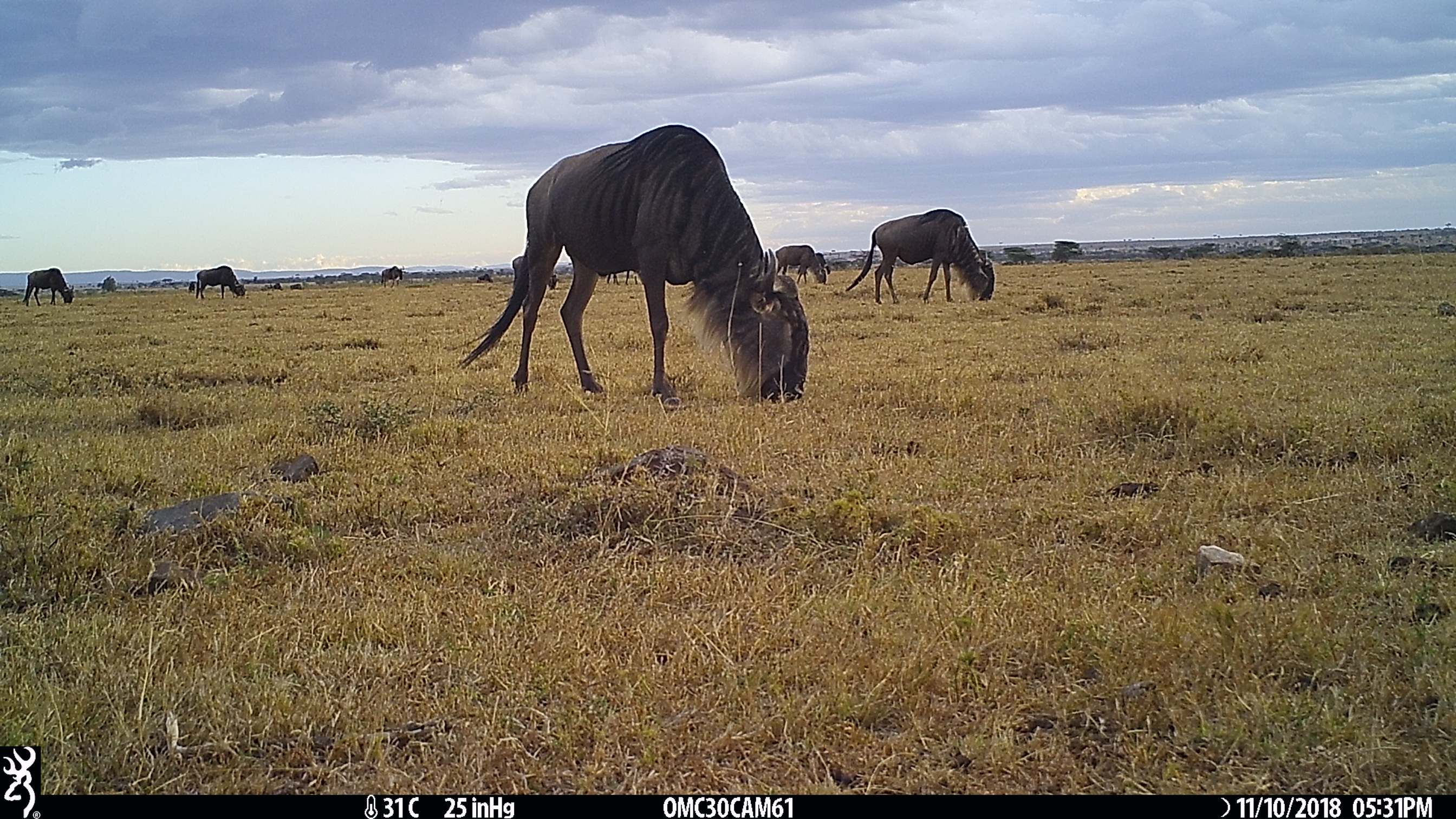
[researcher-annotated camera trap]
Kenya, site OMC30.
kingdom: Animalia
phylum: Chordata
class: Mammalia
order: Artiodactyla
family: Bovidae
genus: Connochaetes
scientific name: Connochaetes taurinus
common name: blue wildebeest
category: wildebeest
Wildebeest (blue wildebeest) (Connochaetes taurinus).